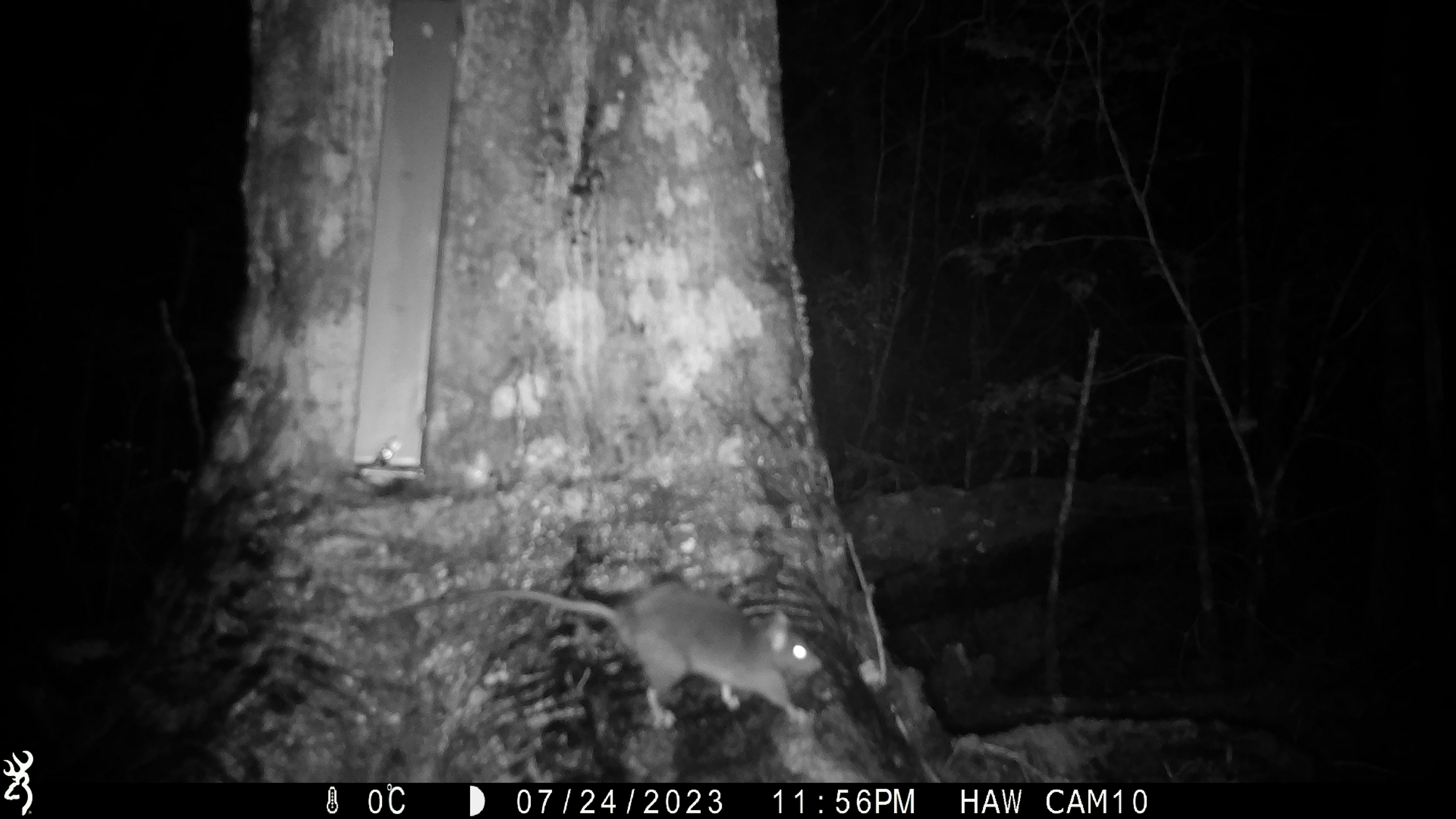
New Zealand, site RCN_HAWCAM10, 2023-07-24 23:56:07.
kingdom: Animalia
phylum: Chordata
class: Mammalia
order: Rodentia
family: Muridae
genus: Rattus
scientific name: Rattus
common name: rat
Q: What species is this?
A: Rat (Rattus).